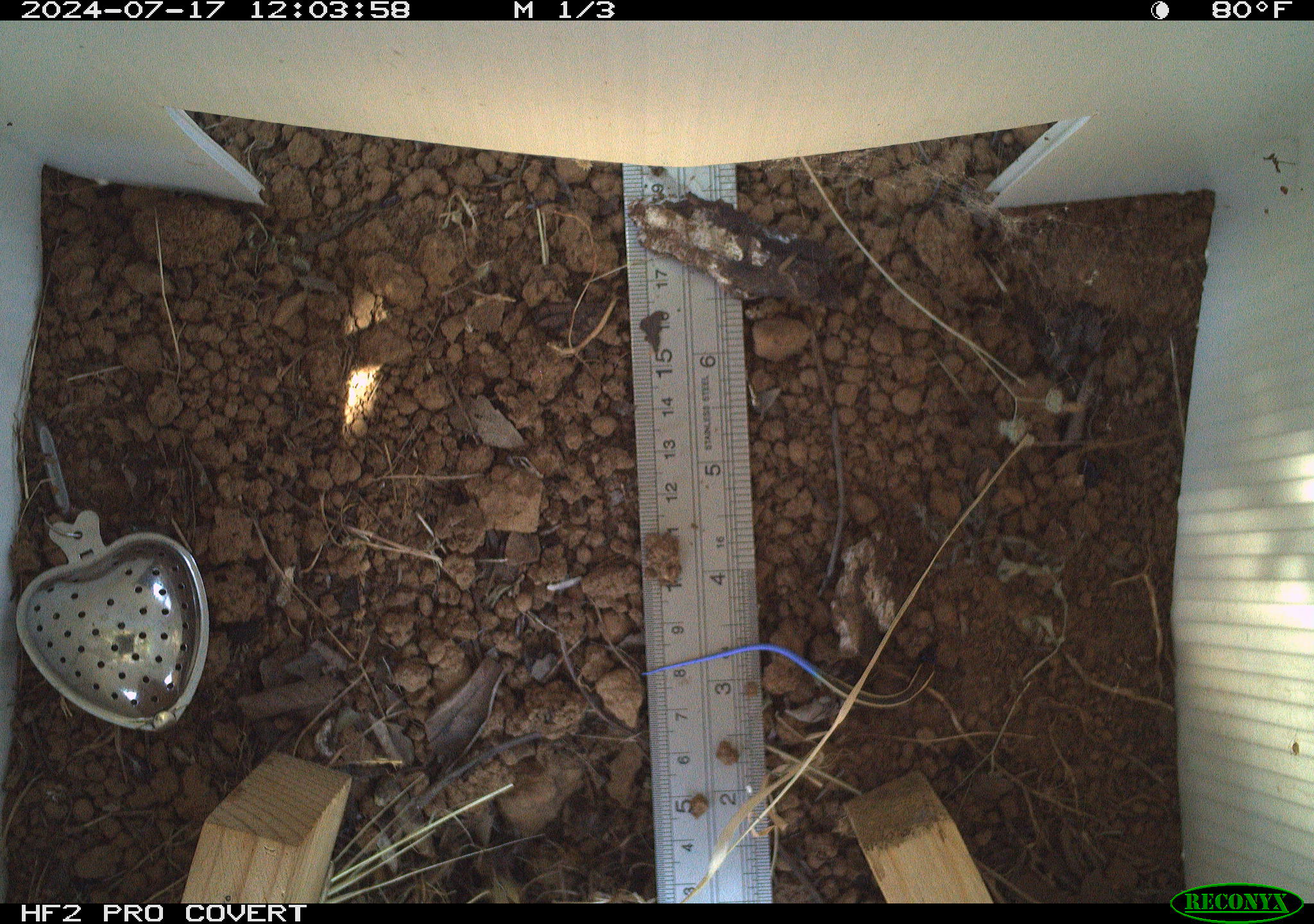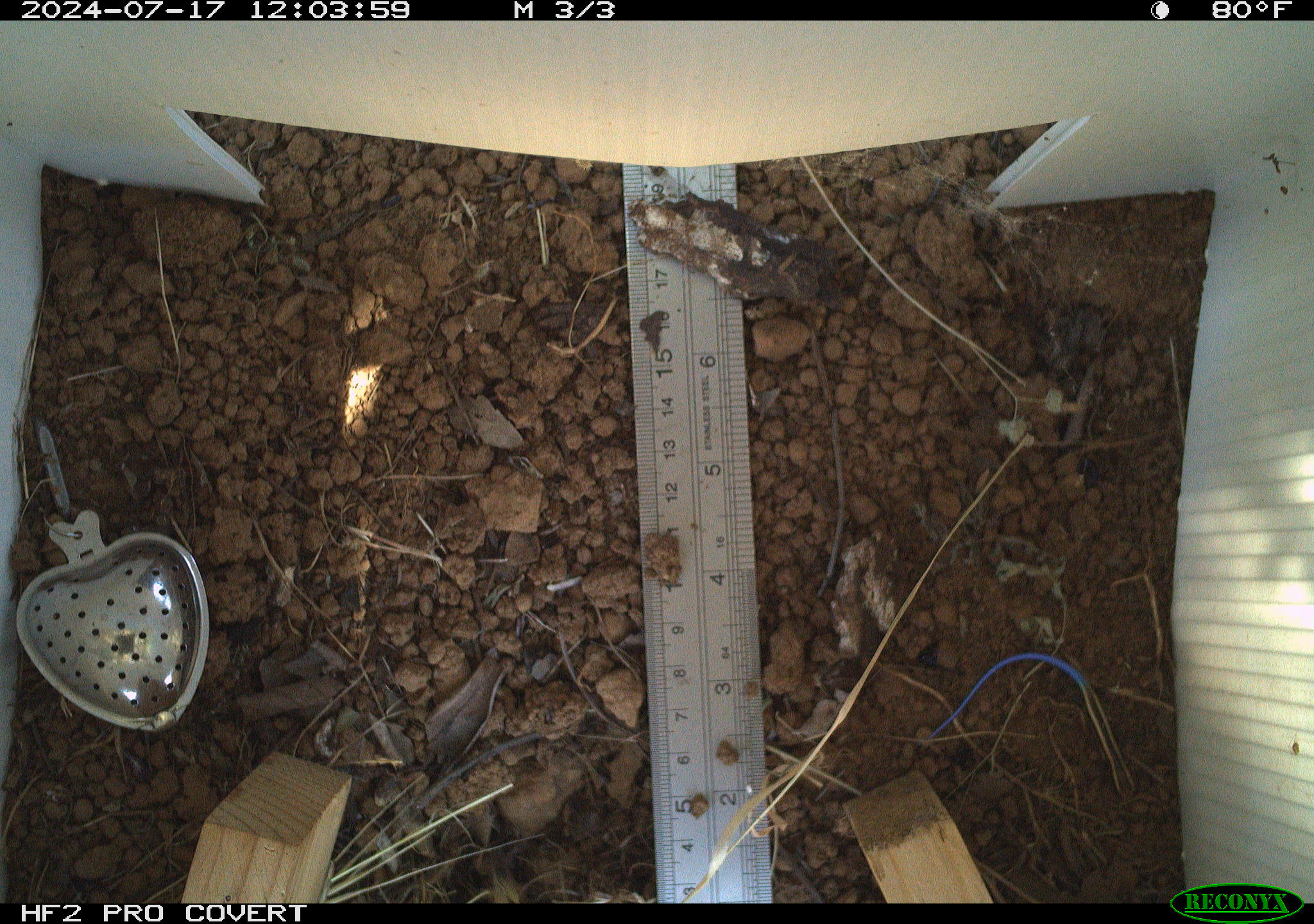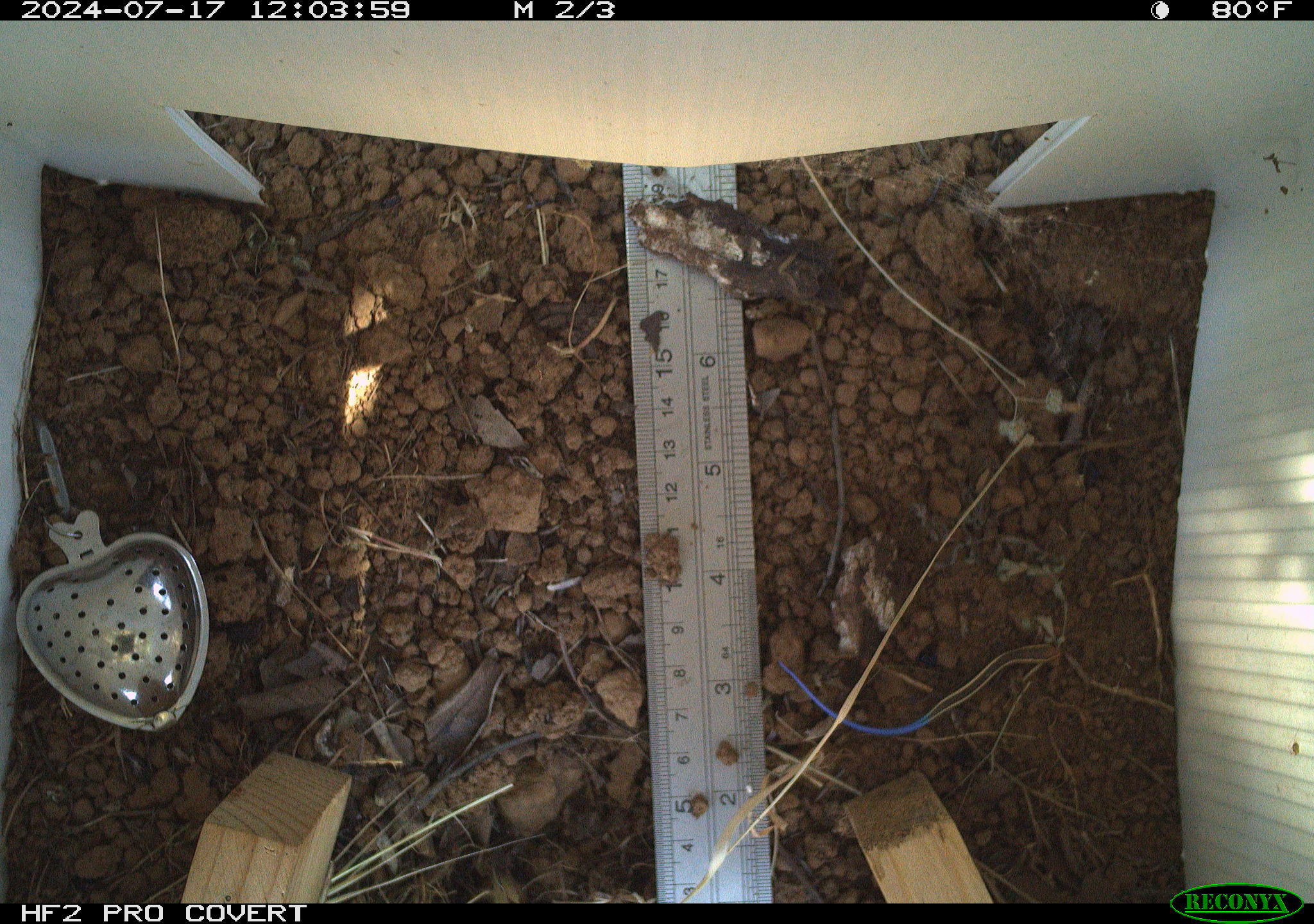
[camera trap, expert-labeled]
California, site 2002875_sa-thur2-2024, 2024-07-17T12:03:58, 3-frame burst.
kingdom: Animalia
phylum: Chordata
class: Reptilia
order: Squamata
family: Scincidae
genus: Plestiodon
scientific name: Plestiodon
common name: blue-tailed skinks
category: plestiodon species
Plestiodon species (blue-tailed skinks) (Plestiodon).